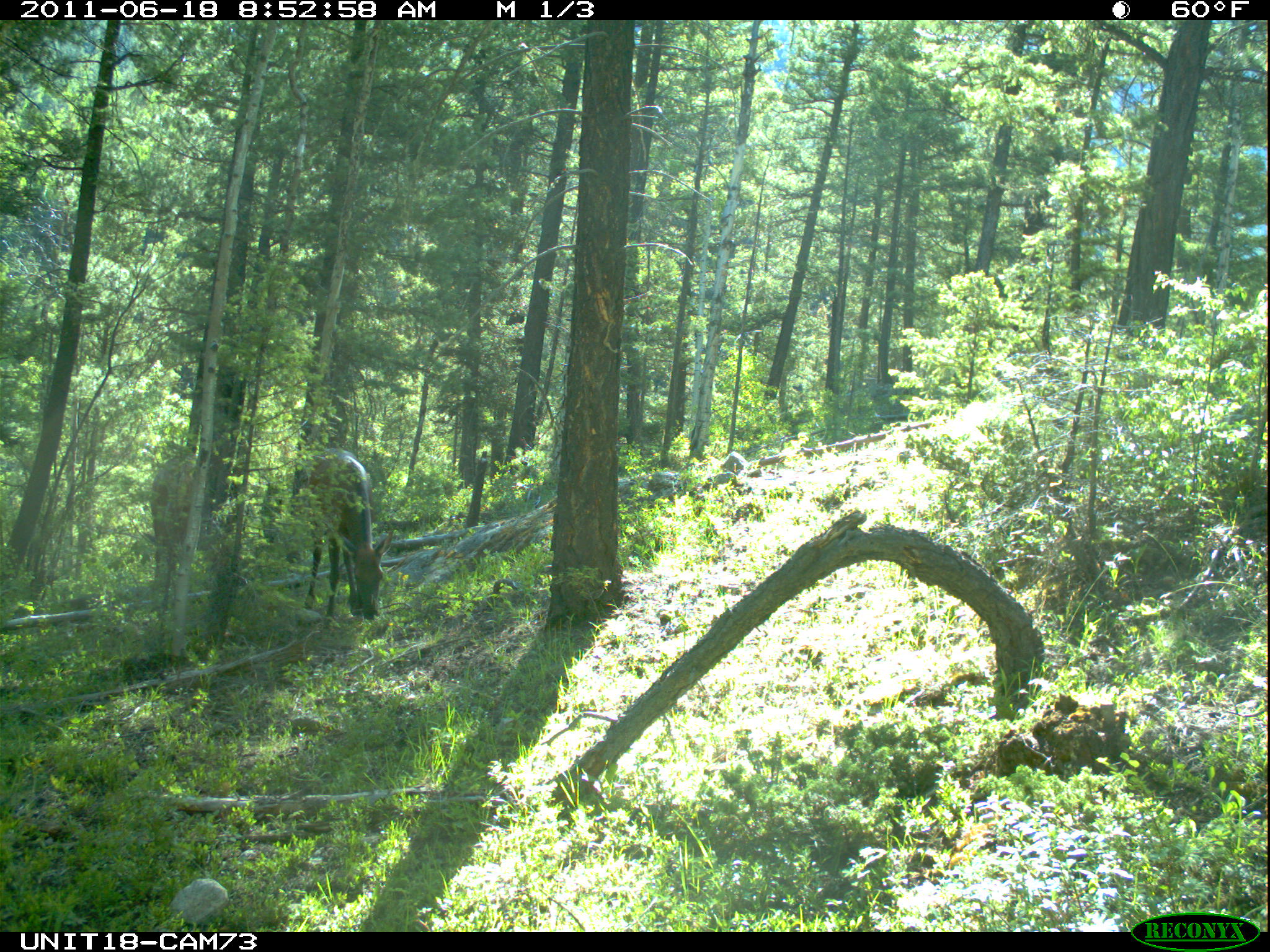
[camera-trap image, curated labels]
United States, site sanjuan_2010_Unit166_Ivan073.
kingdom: Animalia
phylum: Chordata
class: Mammalia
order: Artiodactyla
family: Cervidae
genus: Cervus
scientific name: Cervus elaphus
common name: red deer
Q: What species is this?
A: Cervus elaphus (red deer).